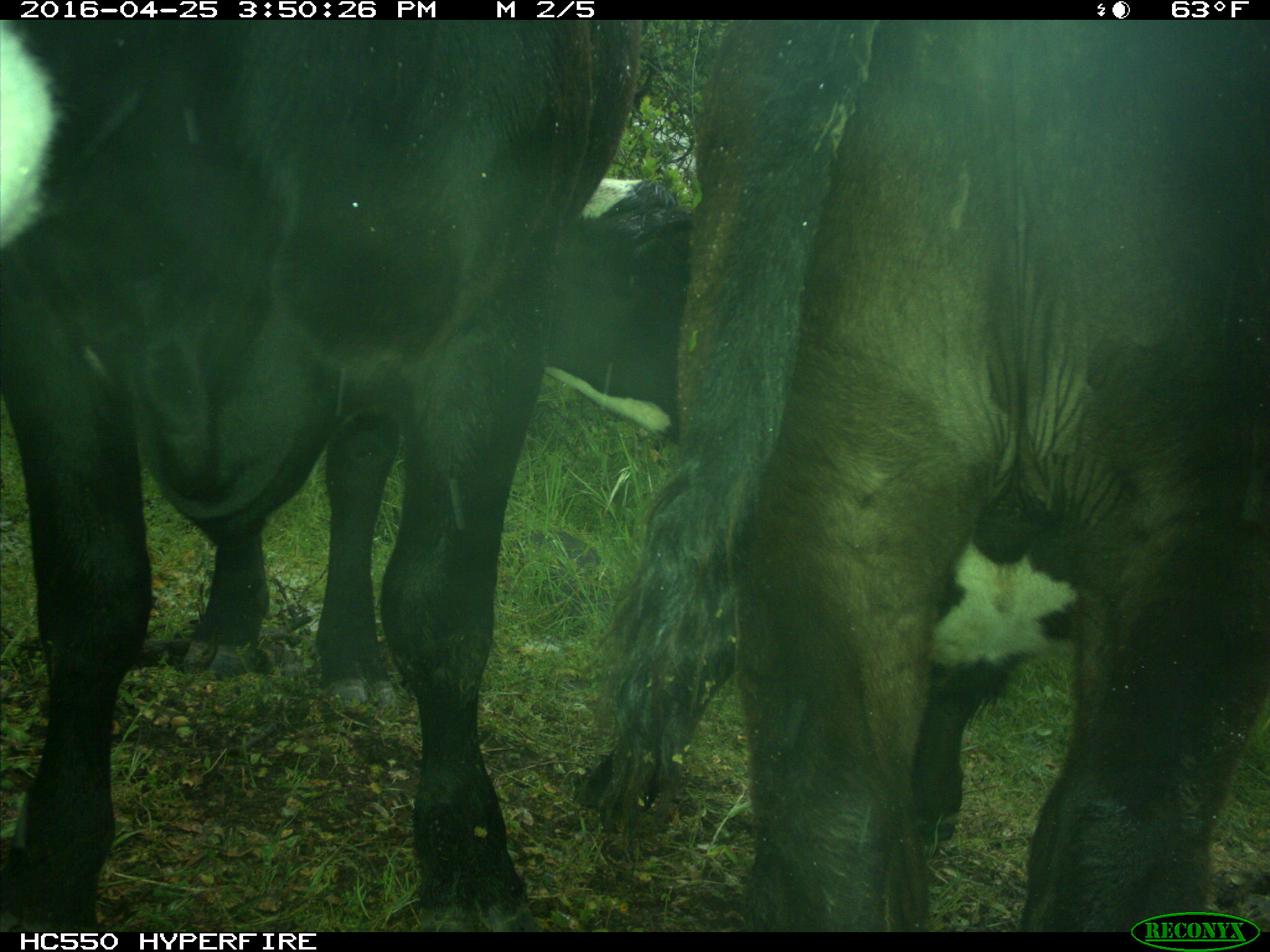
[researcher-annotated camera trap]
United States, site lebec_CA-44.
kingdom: Animalia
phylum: Chordata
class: Mammalia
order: Artiodactyla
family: Bovidae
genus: Bos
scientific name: Bos taurus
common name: domestic cow